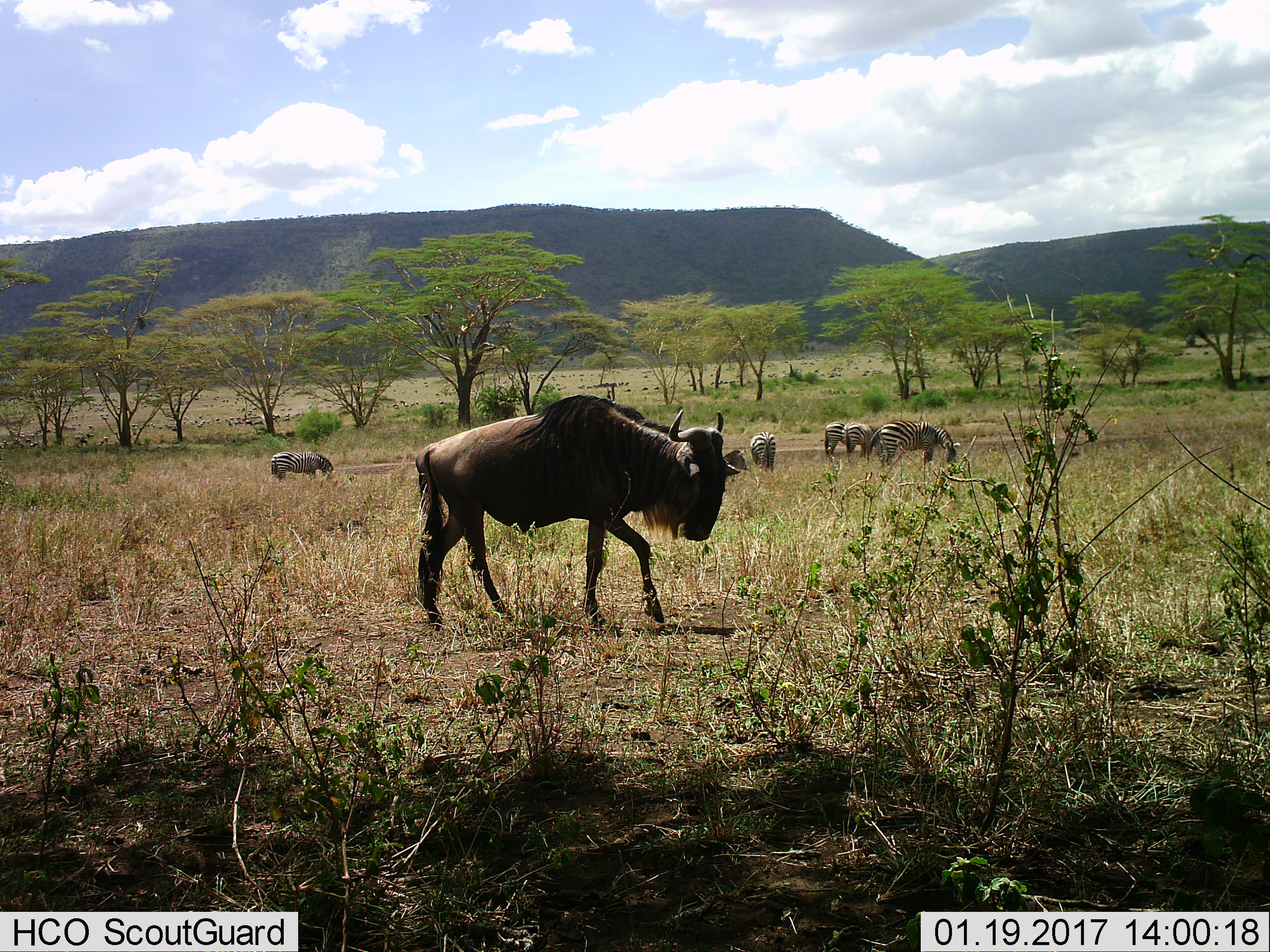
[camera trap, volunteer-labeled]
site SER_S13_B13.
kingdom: Animalia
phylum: Chordata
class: Mammalia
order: Artiodactyla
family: Bovidae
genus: Connochaetes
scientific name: Connochaetes taurinus taurinus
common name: blue wildebeest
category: wildebeestblue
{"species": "wildebeestblue (blue wildebeest) (Connochaetes taurinus taurinus)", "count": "1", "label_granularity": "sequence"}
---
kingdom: Animalia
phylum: Chordata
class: Mammalia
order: Perissodactyla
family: Equidae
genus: Equus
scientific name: Equus quagga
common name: plains zebra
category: zebraplains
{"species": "zebraplains (plains zebra) (Equus quagga)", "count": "5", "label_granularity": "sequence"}